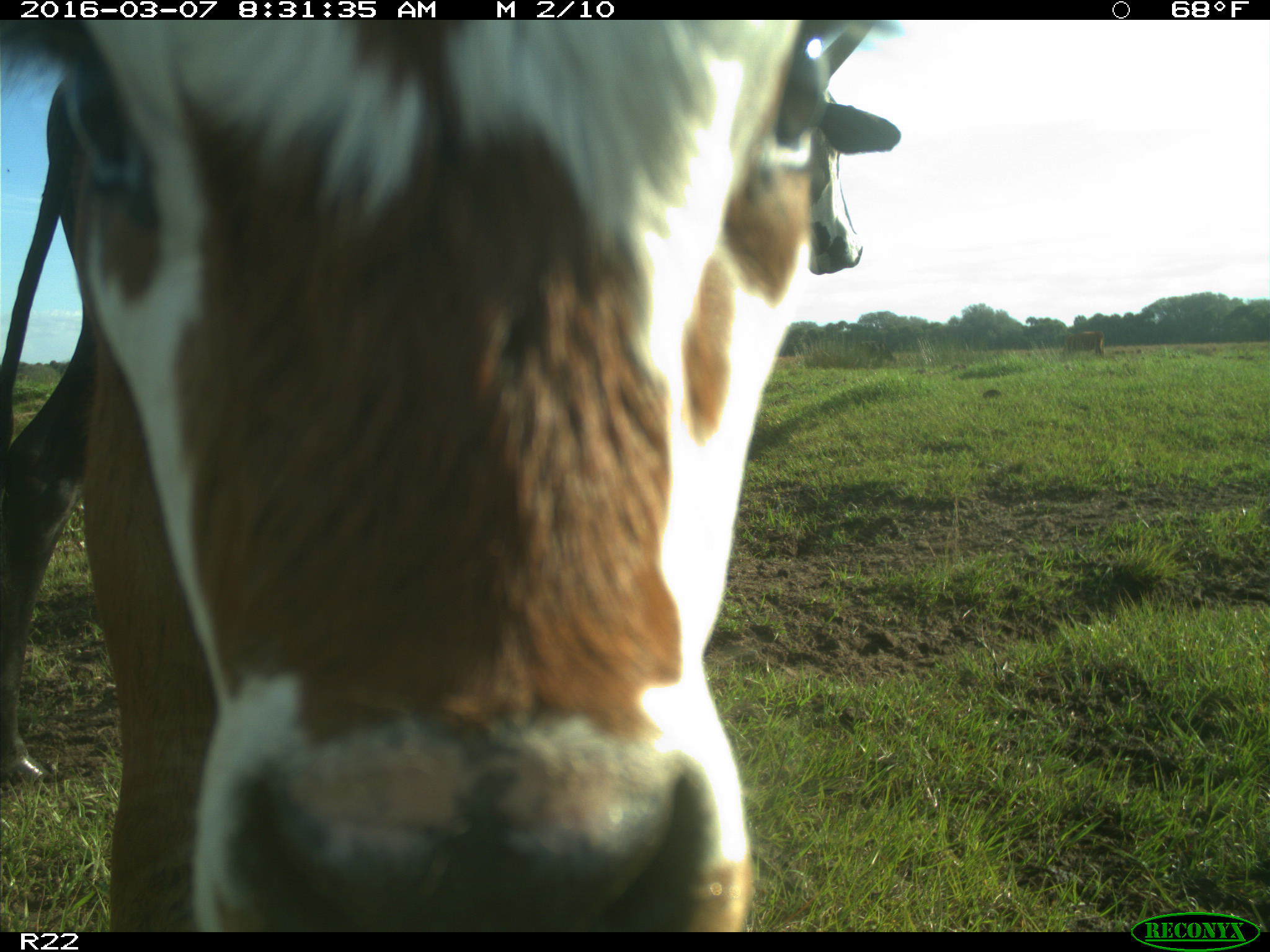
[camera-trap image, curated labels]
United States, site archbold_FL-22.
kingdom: Animalia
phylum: Chordata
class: Mammalia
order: Artiodactyla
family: Bovidae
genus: Bos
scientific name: Bos taurus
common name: domestic cow